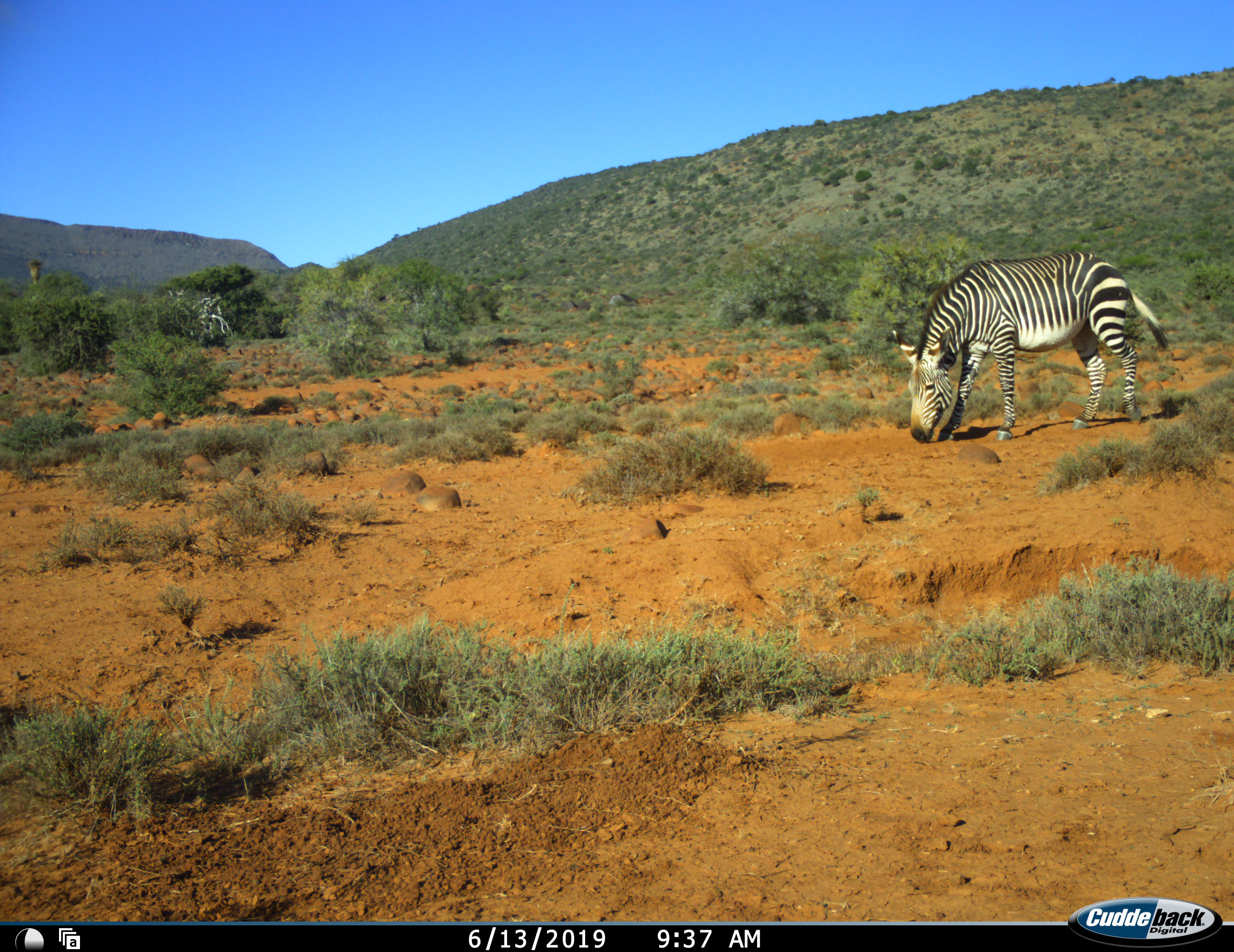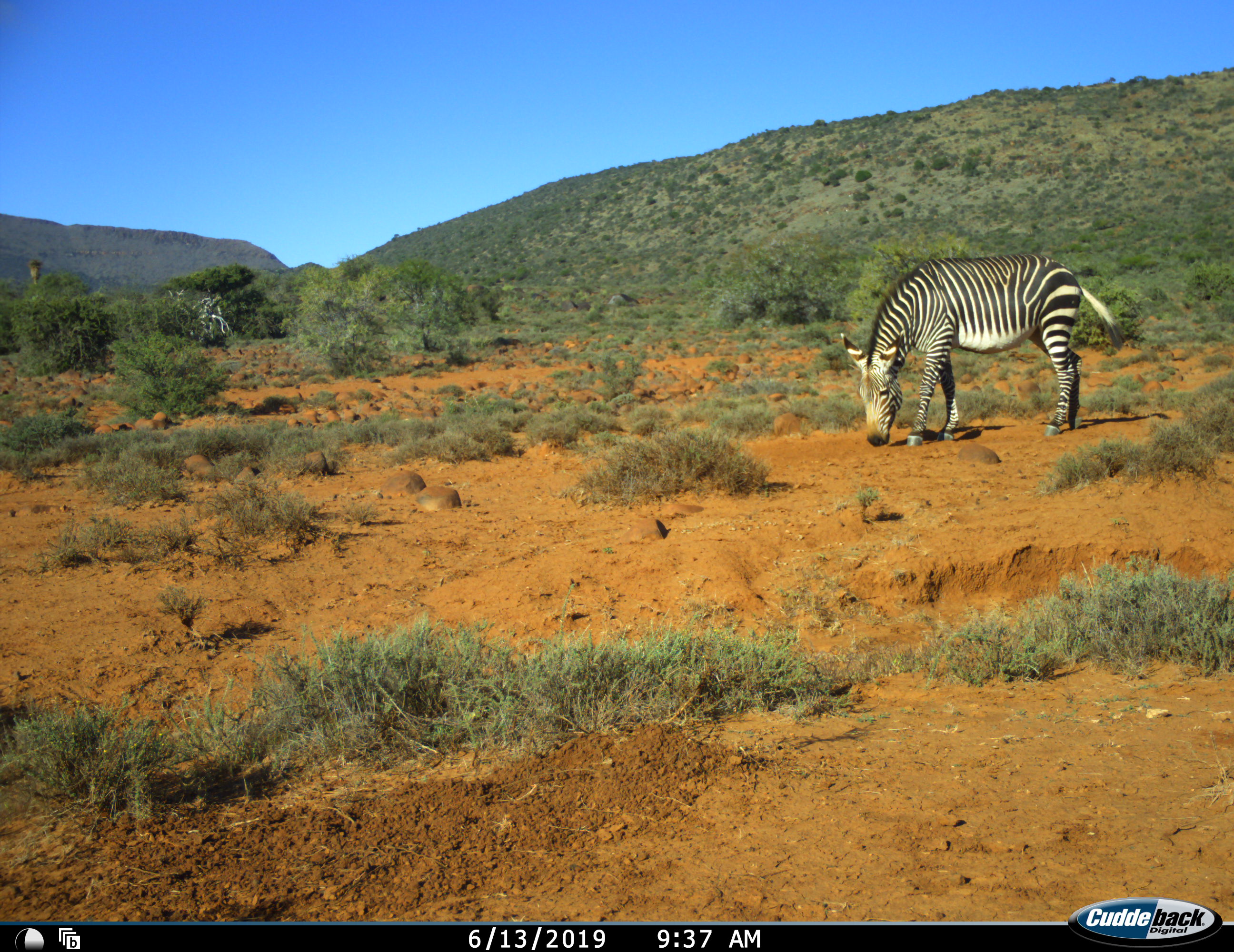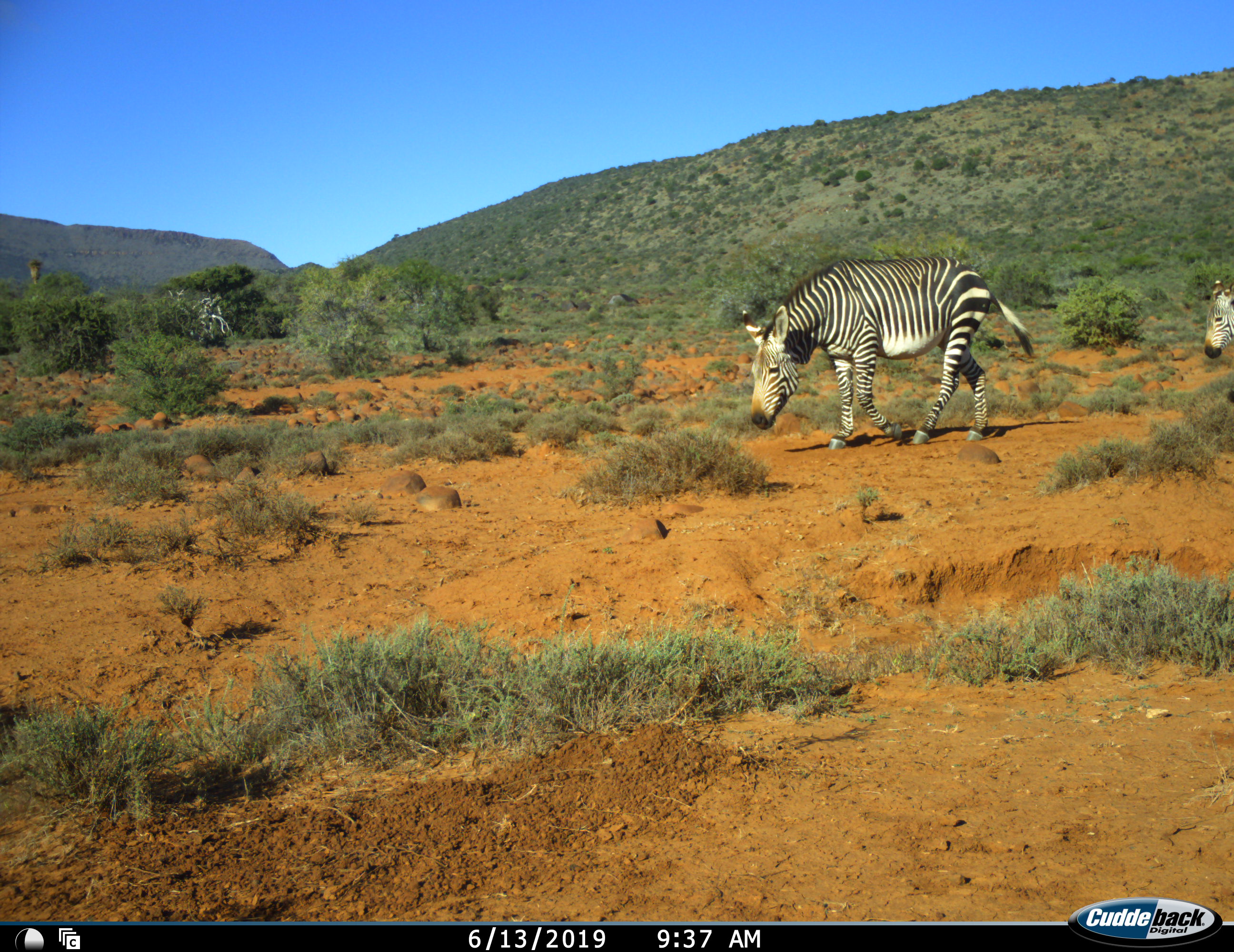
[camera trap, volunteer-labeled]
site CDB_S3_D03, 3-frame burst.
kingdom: Animalia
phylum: Chordata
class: Mammalia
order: Perissodactyla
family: Equidae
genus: Equus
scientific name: Equus zebra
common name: mountain zebra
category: zebramountain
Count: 2.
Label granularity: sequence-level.